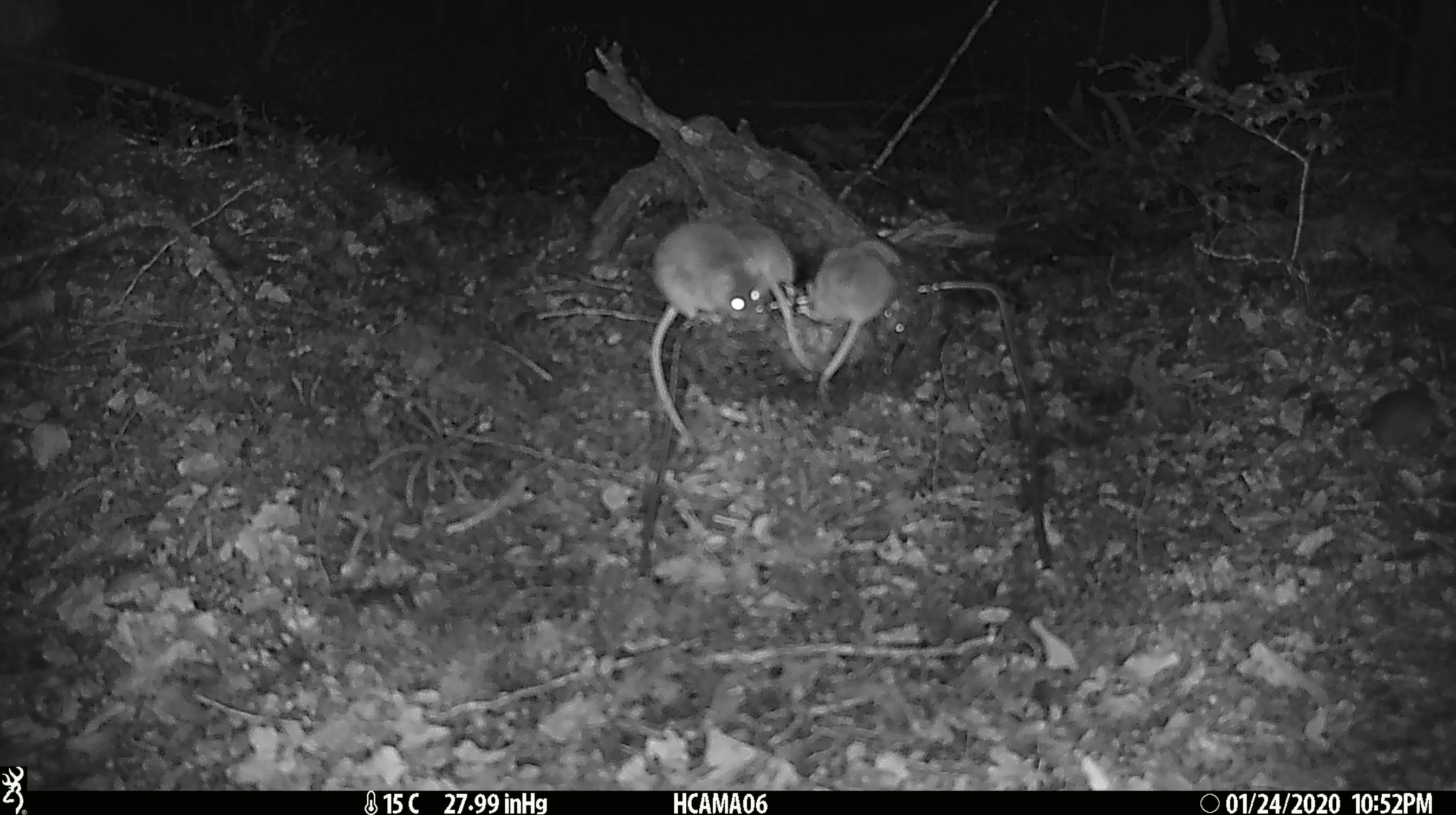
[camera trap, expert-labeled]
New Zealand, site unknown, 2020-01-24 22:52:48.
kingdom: Animalia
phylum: Chordata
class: Mammalia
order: Rodentia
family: Muridae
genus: Mus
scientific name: Mus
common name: mouse